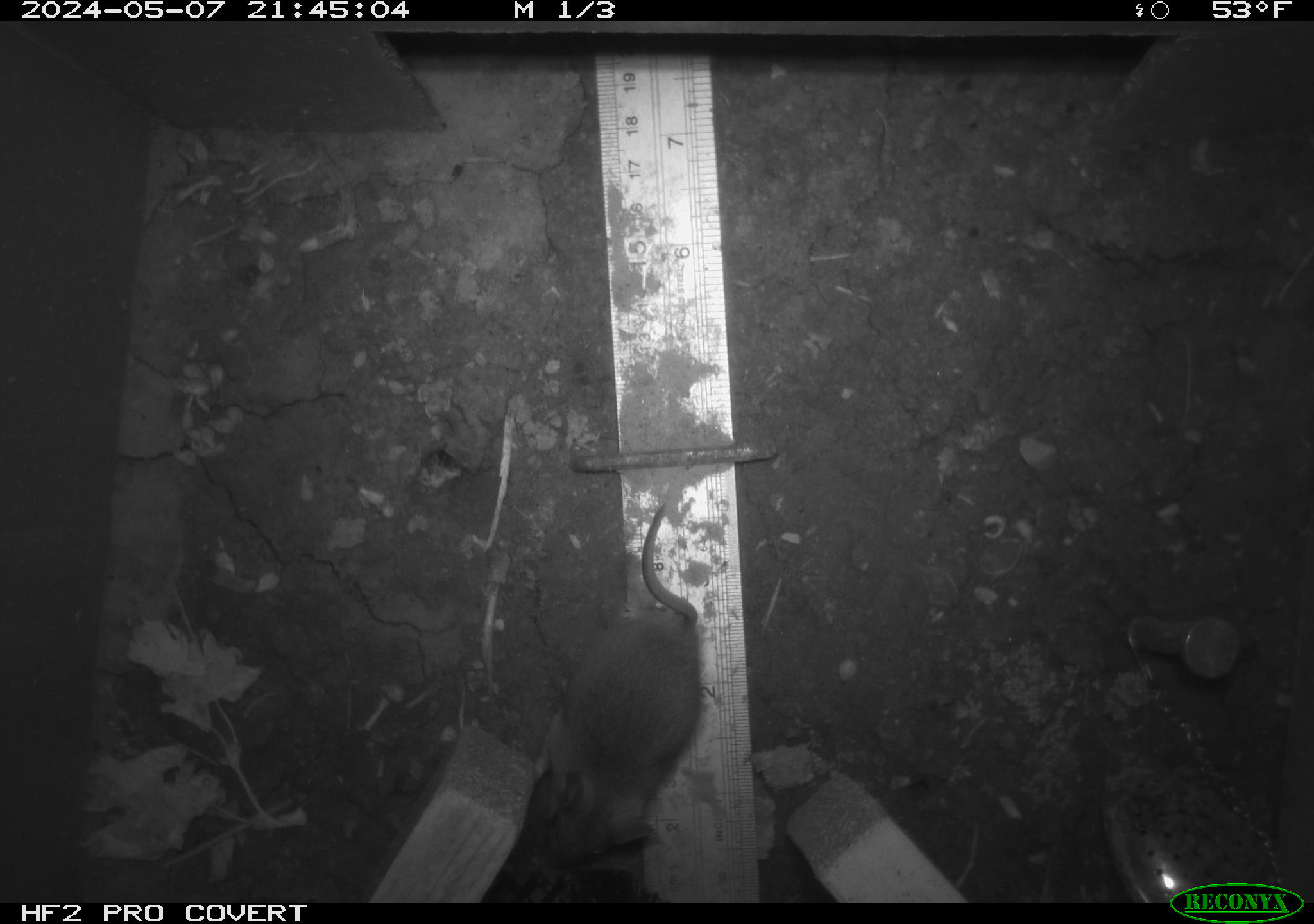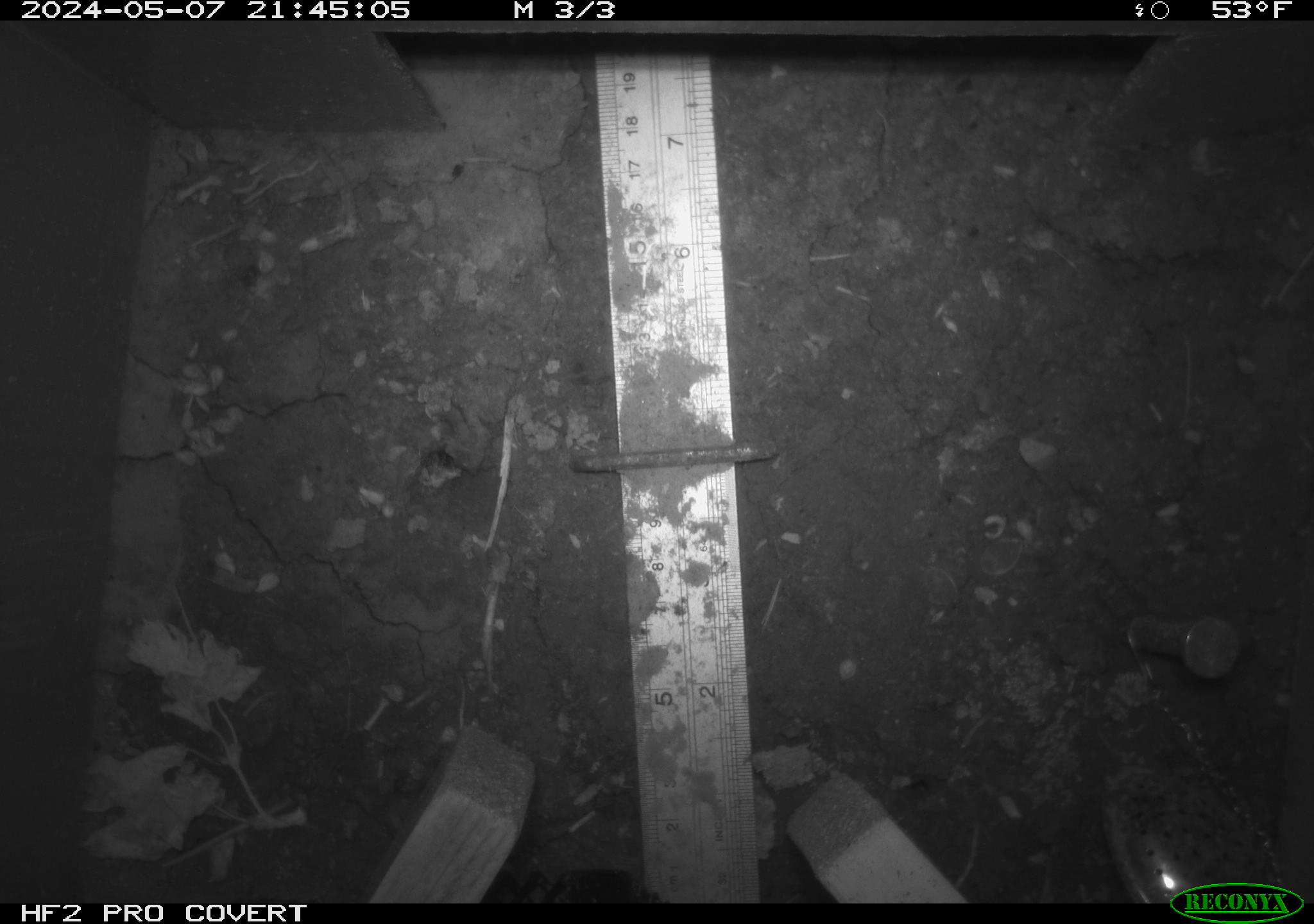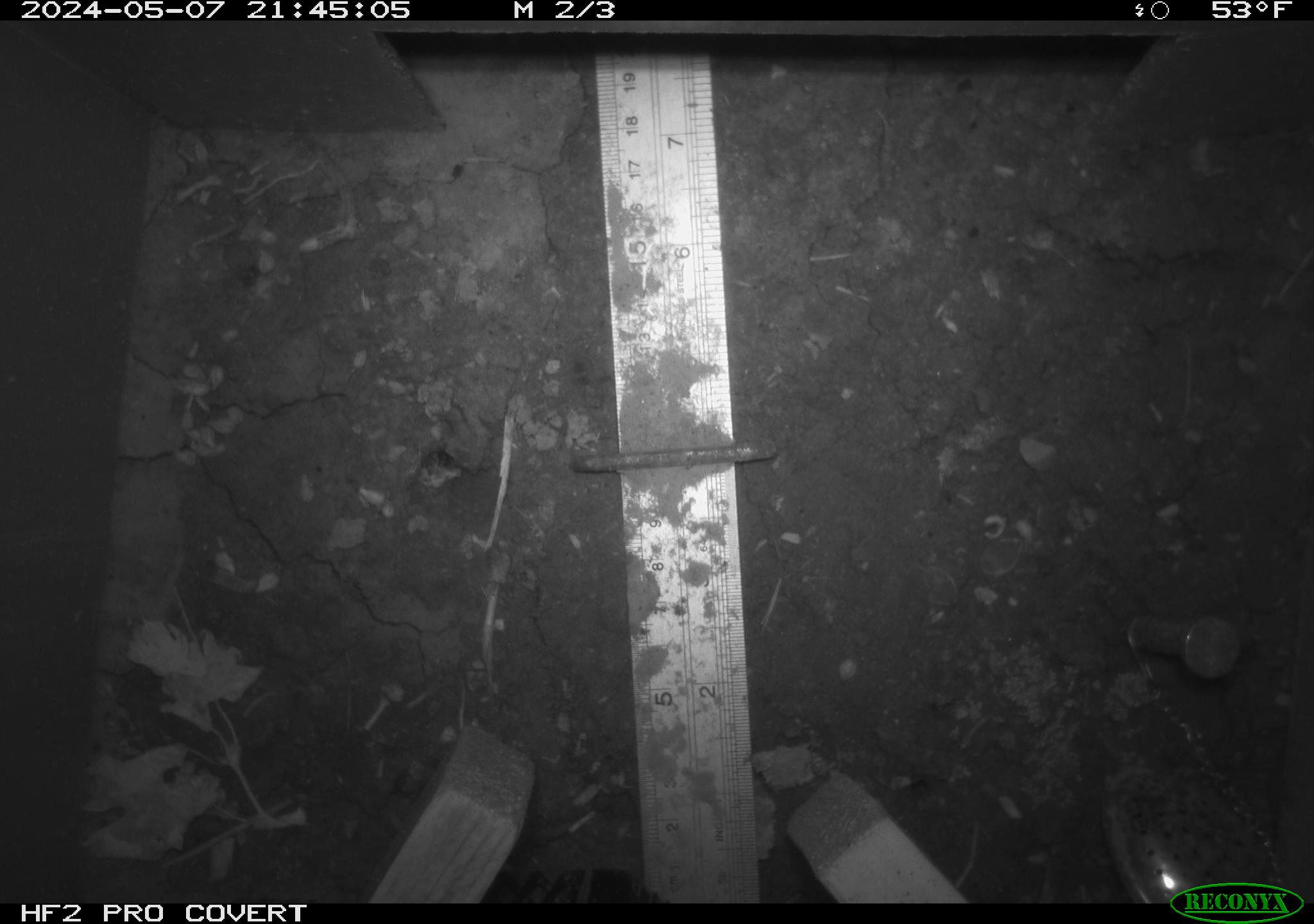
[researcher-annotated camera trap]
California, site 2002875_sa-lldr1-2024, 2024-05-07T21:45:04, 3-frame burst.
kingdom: Animalia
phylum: Chordata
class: Mammalia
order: Rodentia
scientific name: Rodentia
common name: mouse species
Mouse species (Rodentia).